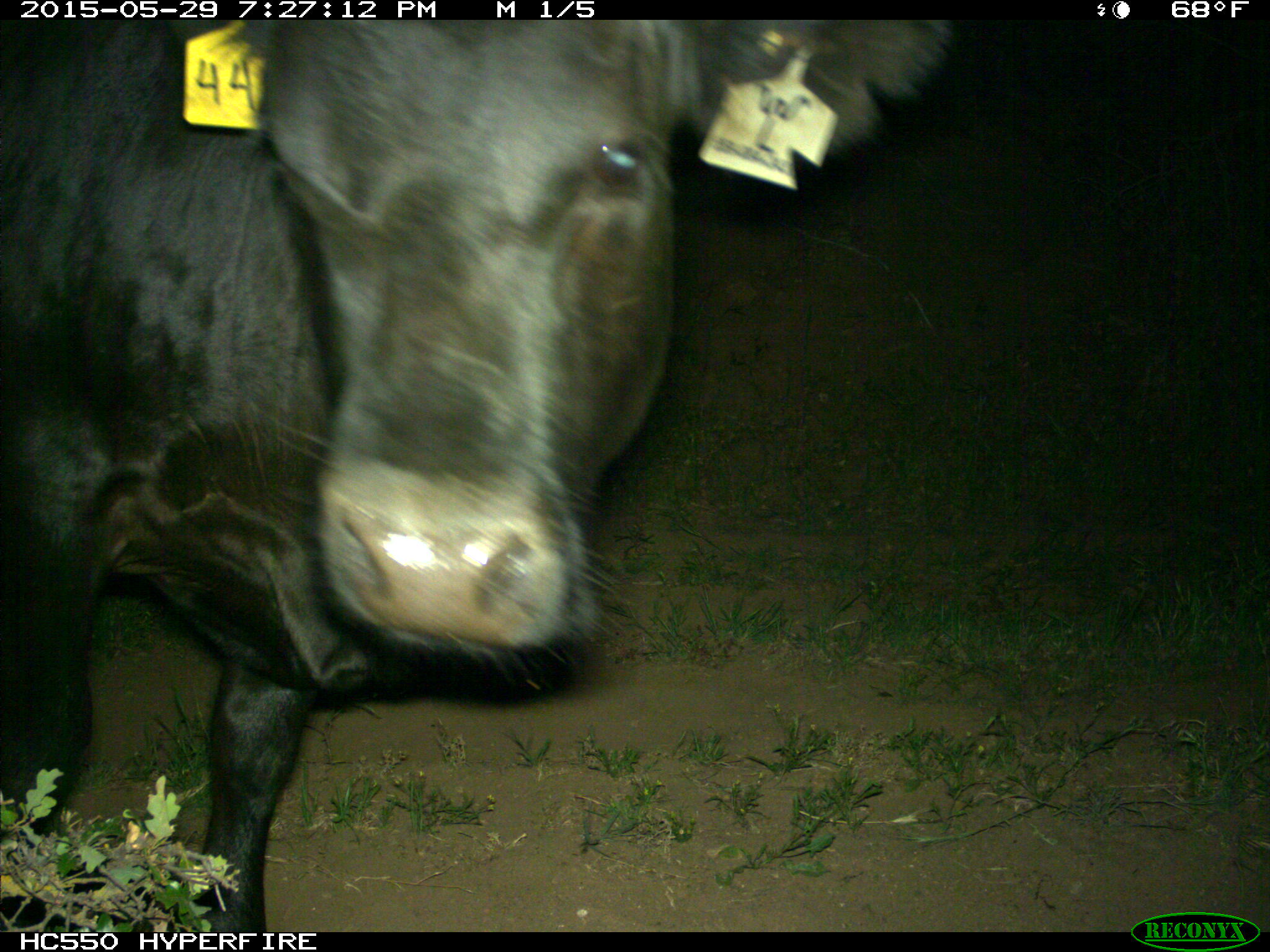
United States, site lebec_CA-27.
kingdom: Animalia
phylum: Chordata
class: Mammalia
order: Artiodactyla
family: Bovidae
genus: Bos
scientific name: Bos taurus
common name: domestic cow